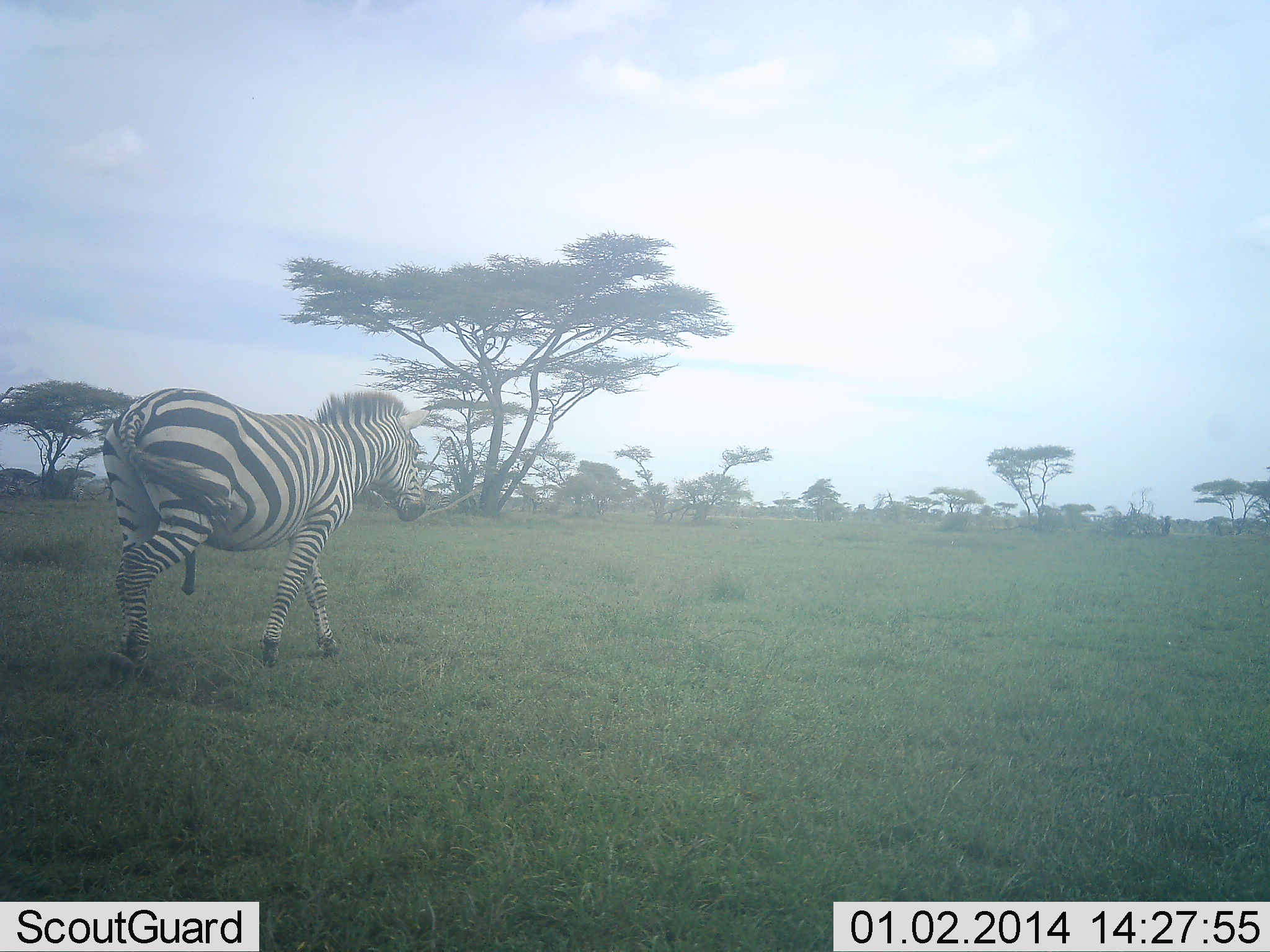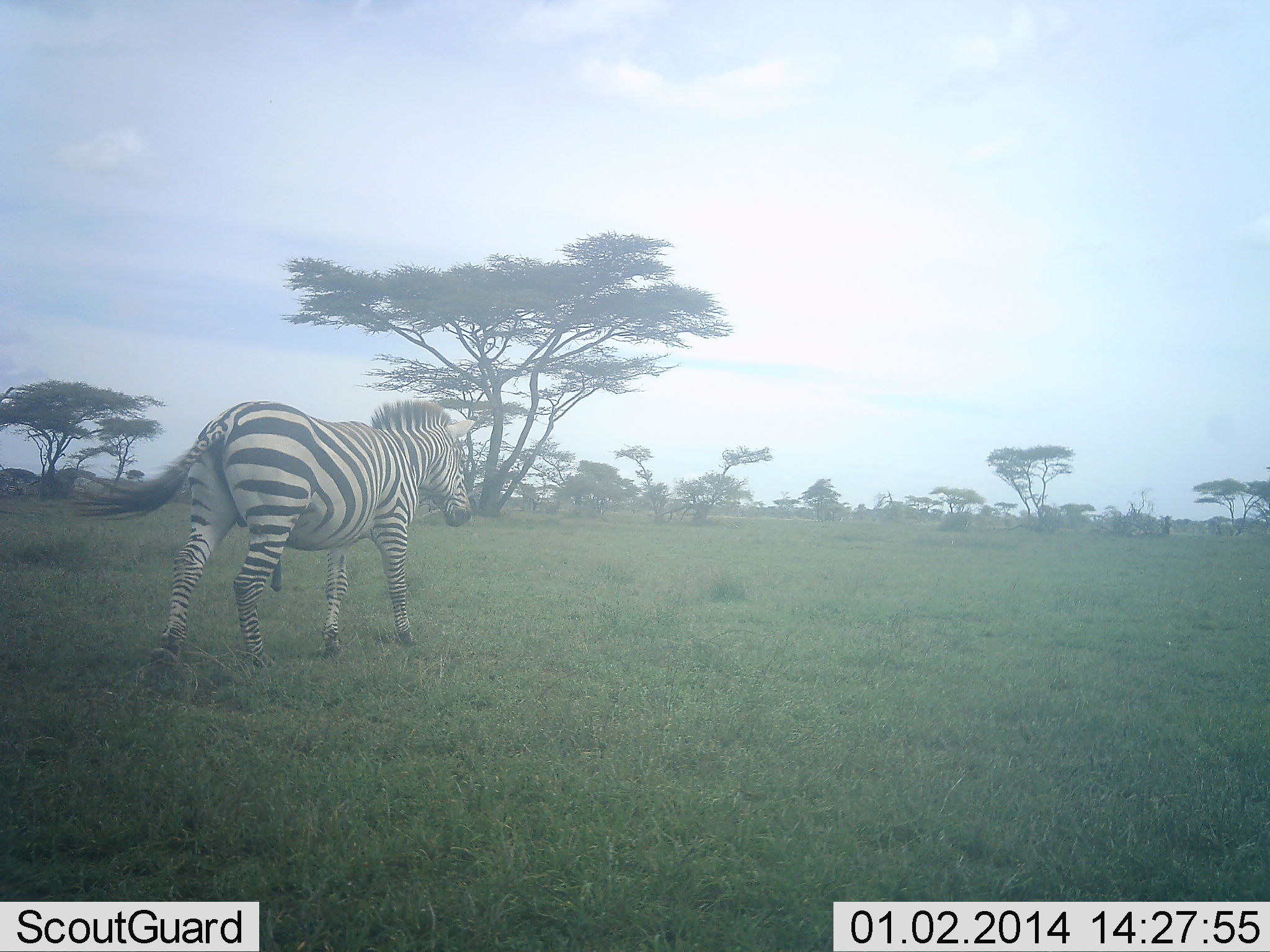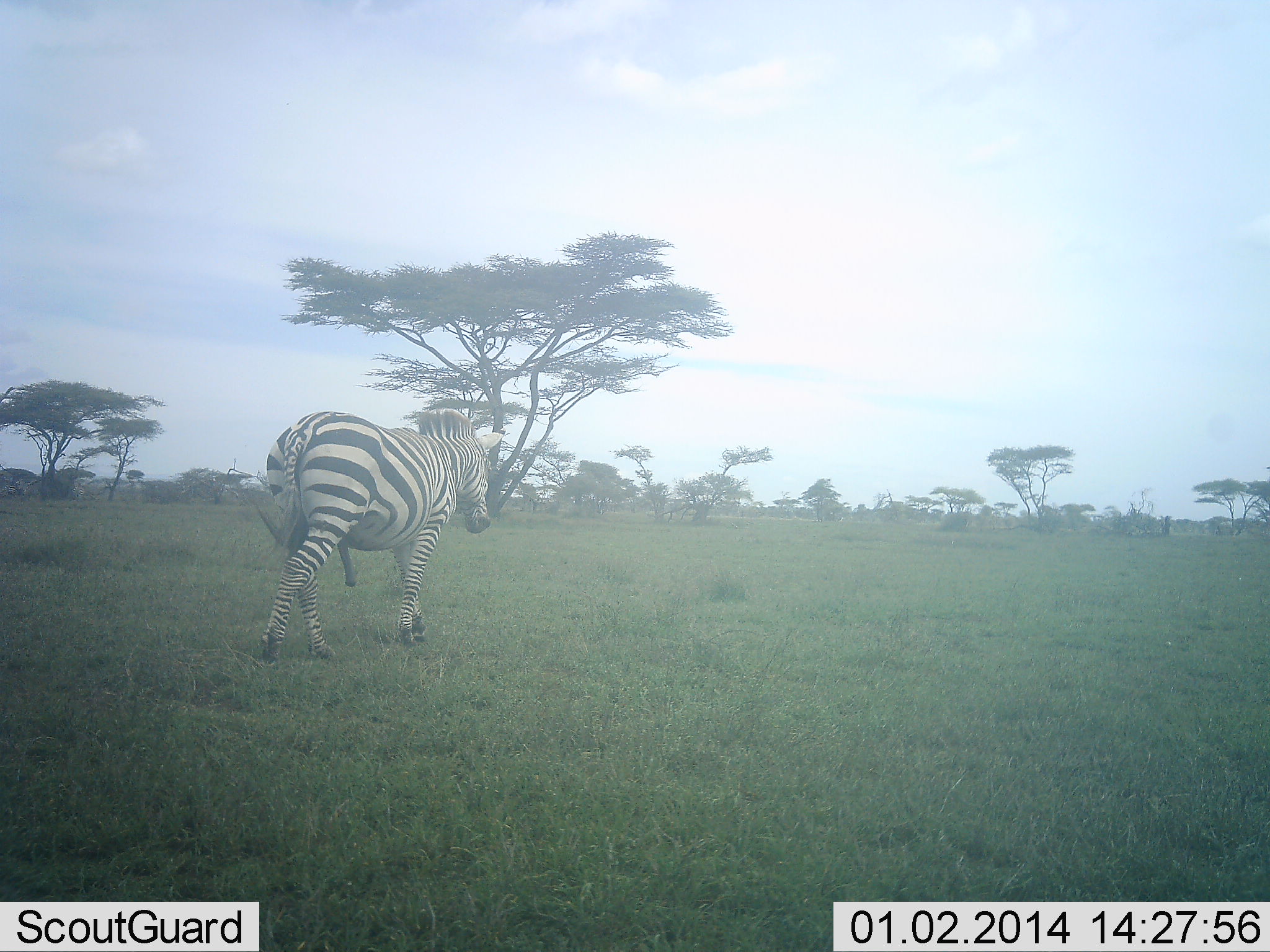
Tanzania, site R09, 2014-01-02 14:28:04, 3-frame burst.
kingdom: Animalia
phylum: Chordata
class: Mammalia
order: Perissodactyla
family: Equidae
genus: Equus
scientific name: Equus quagga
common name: plains zebra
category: zebra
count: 1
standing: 10%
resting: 0%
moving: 90%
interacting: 0%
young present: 0%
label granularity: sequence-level